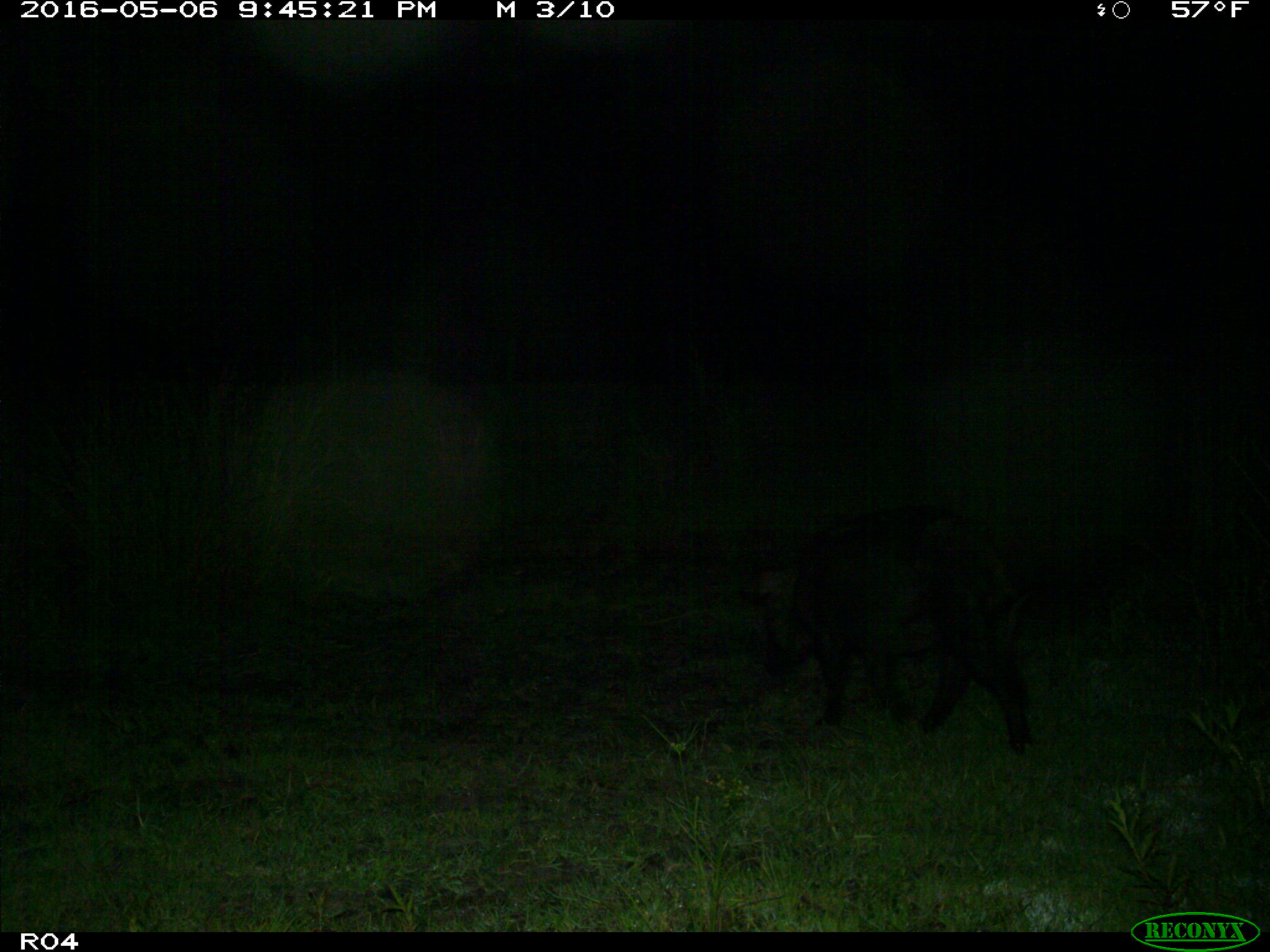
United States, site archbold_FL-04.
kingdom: Animalia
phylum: Chordata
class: Mammalia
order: Artiodactyla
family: Suidae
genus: Sus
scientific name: Sus scrofa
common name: wild boar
Sus scrofa (wild boar).